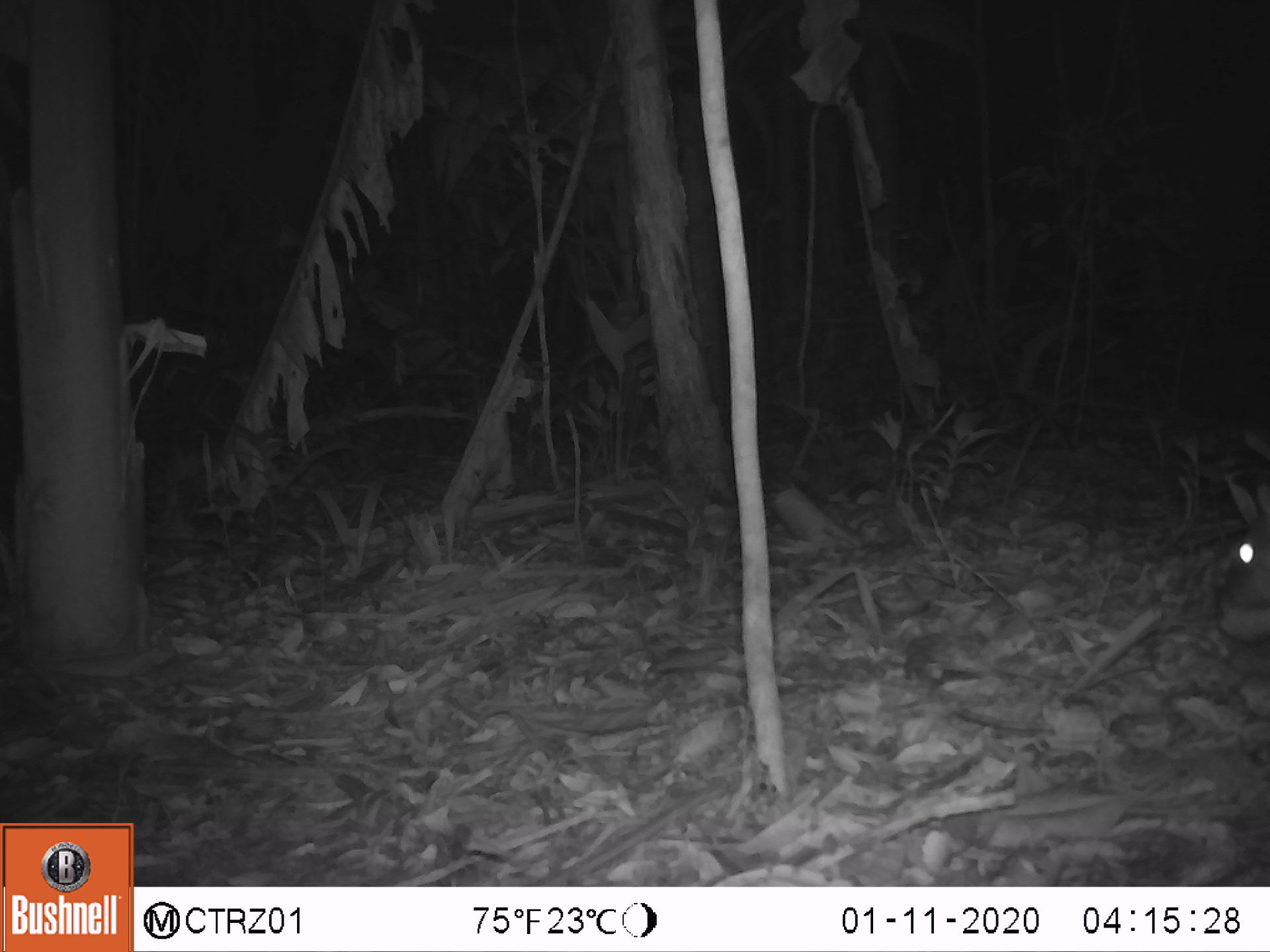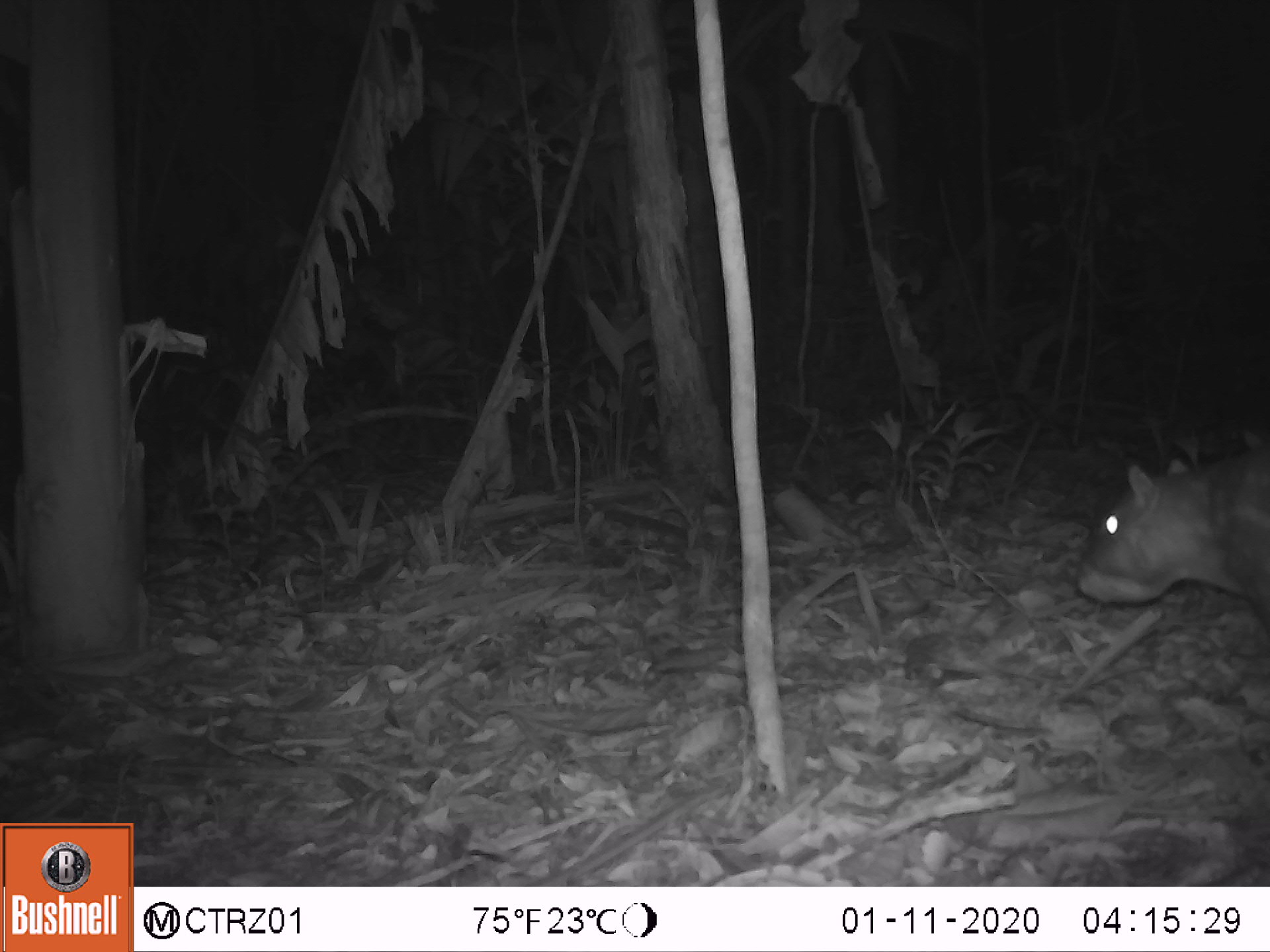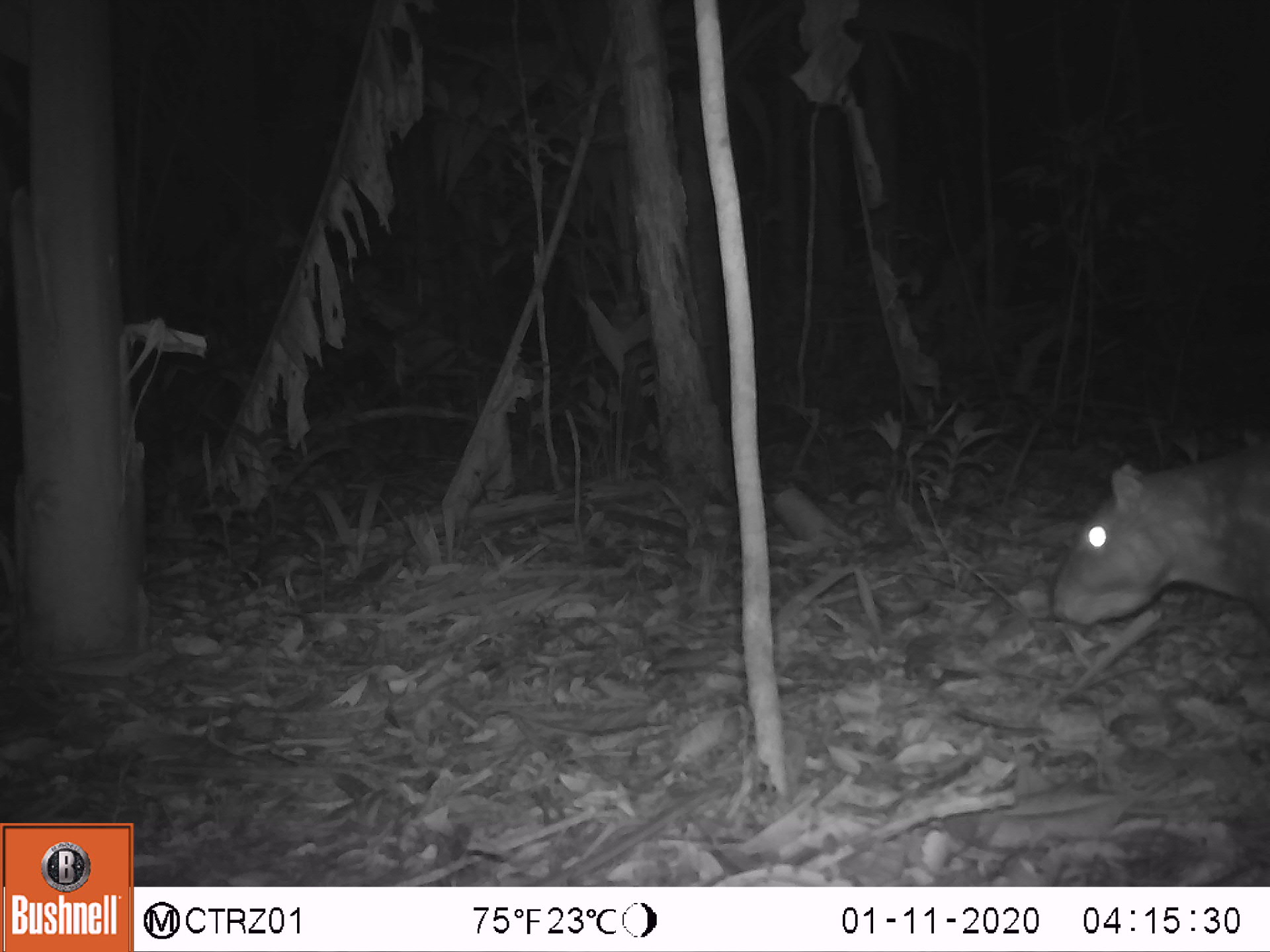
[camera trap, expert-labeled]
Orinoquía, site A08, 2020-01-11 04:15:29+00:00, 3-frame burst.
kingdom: Animalia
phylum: Chordata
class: Mammalia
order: Rodentia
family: Cuniculidae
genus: Cuniculus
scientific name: Cuniculus paca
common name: spotted paca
Spotted paca (Cuniculus paca).